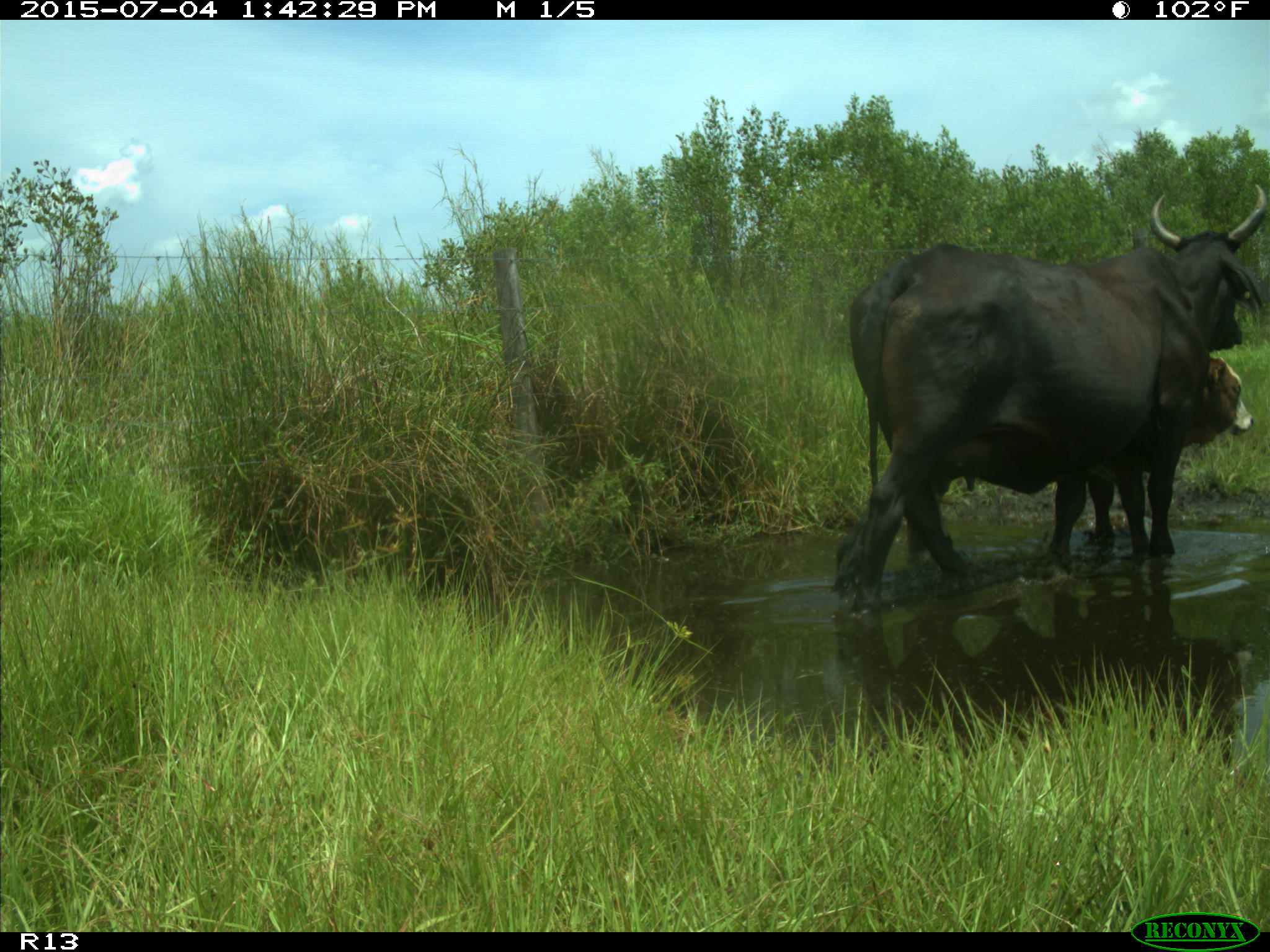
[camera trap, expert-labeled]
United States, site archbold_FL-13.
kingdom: Animalia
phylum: Chordata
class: Mammalia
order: Artiodactyla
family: Bovidae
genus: Bos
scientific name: Bos taurus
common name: domestic cow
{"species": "Bos taurus (domestic cow)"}